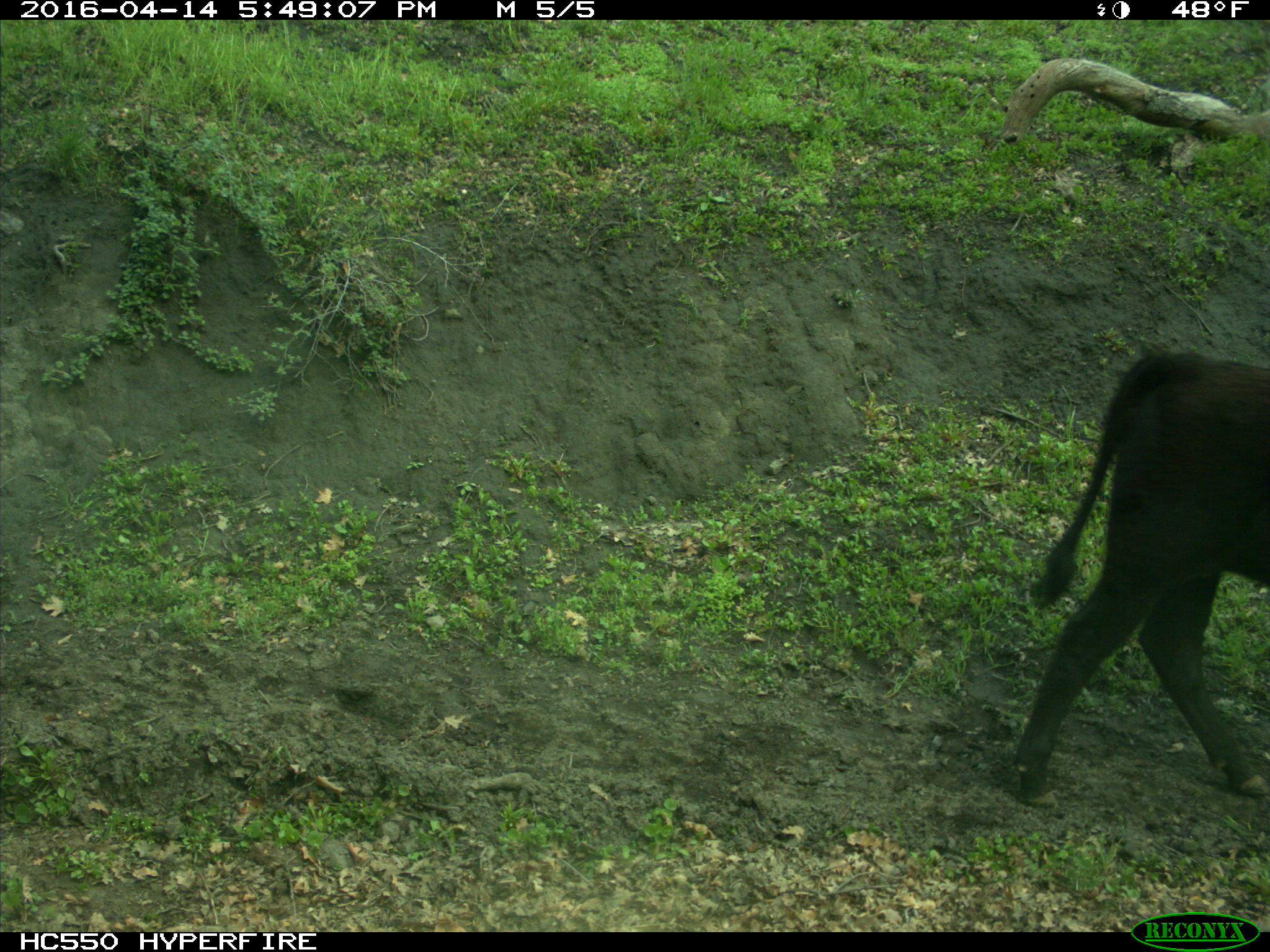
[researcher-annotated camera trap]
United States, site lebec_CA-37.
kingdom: Animalia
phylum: Chordata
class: Mammalia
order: Artiodactyla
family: Bovidae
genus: Bos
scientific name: Bos taurus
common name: domestic cow